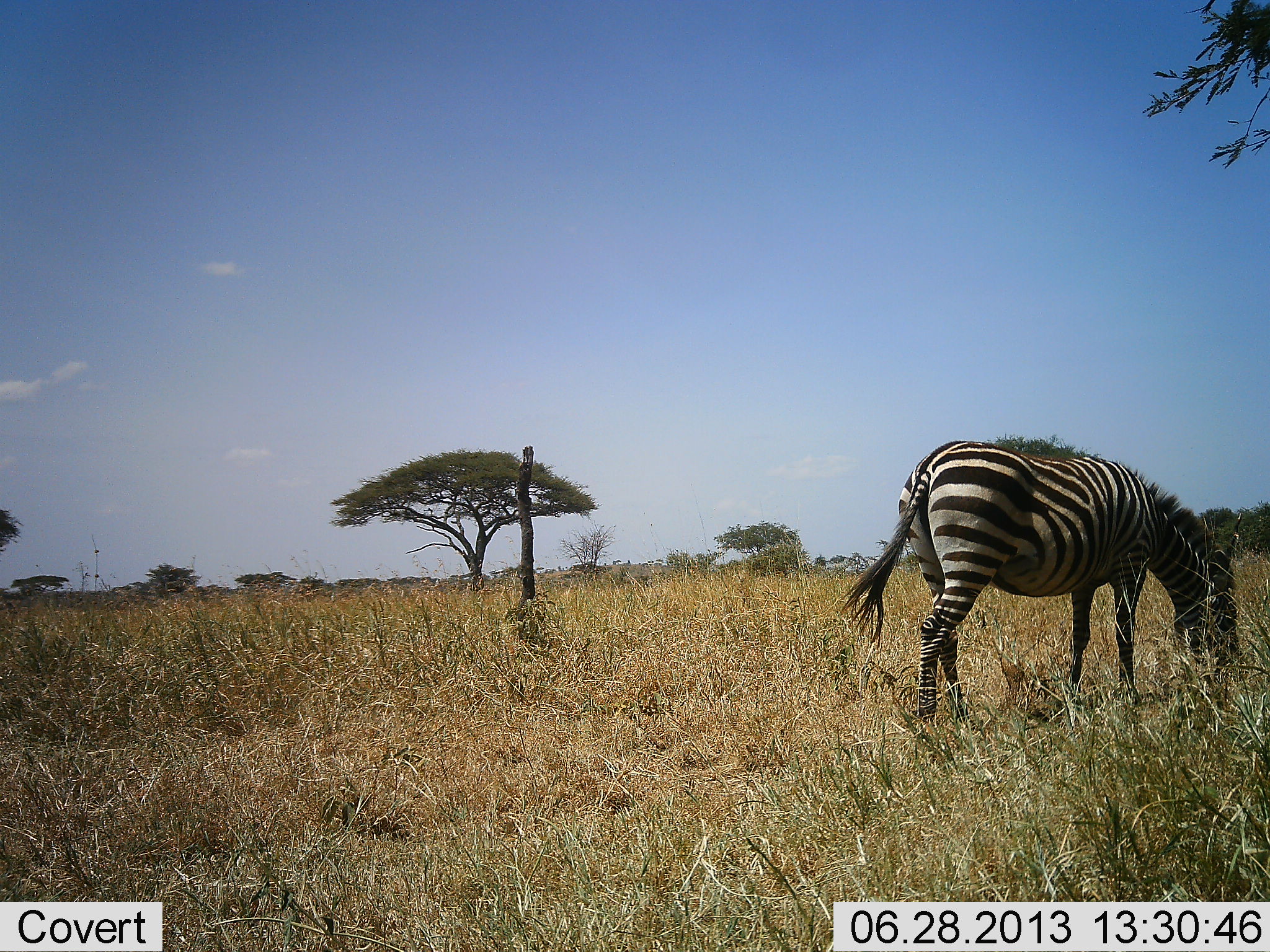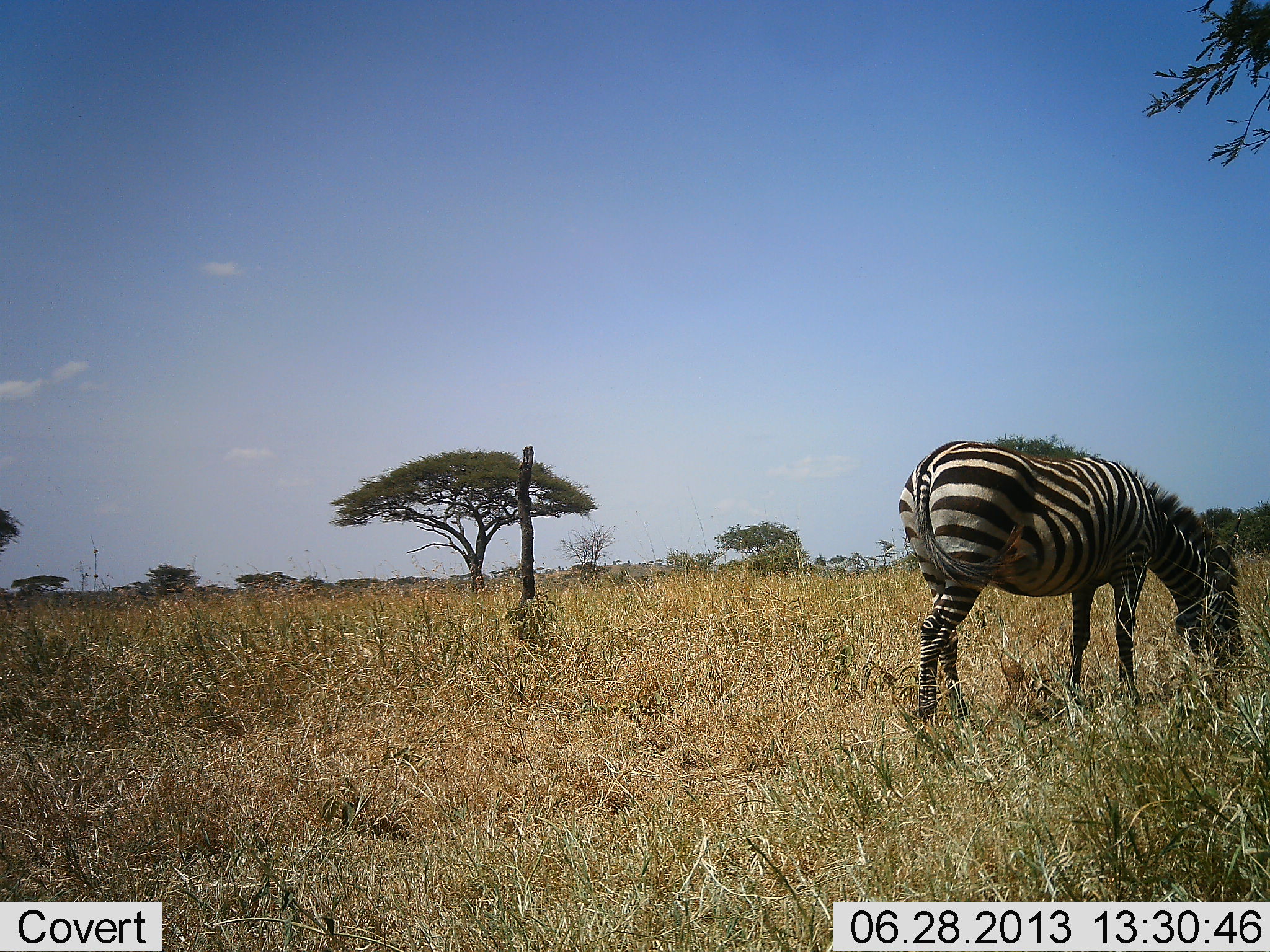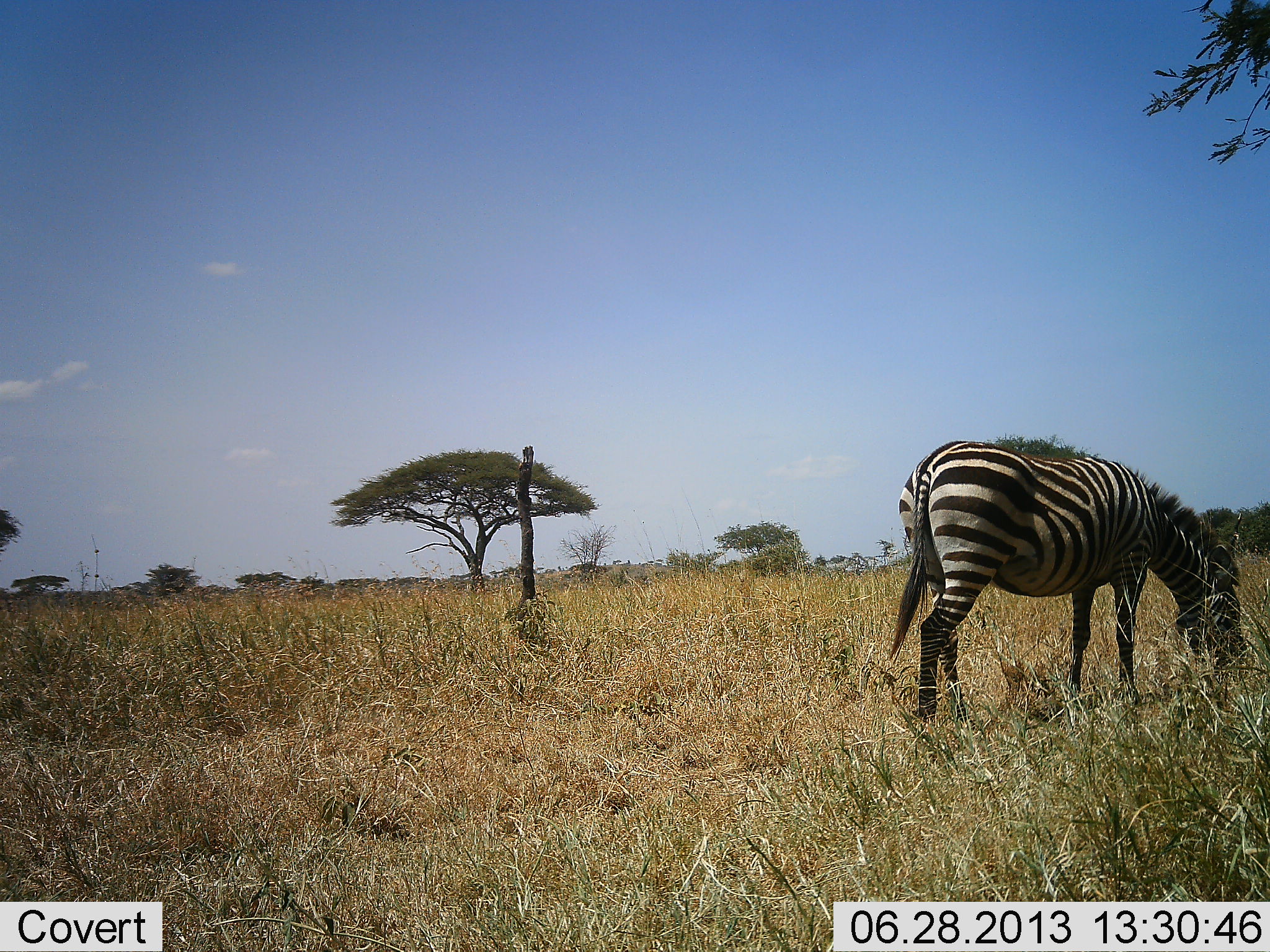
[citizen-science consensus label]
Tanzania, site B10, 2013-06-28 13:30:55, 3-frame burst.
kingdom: Animalia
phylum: Chordata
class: Mammalia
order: Perissodactyla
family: Equidae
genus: Equus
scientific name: Equus quagga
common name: plains zebra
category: zebra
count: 1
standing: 14%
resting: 0%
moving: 0%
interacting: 0%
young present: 0%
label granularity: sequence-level